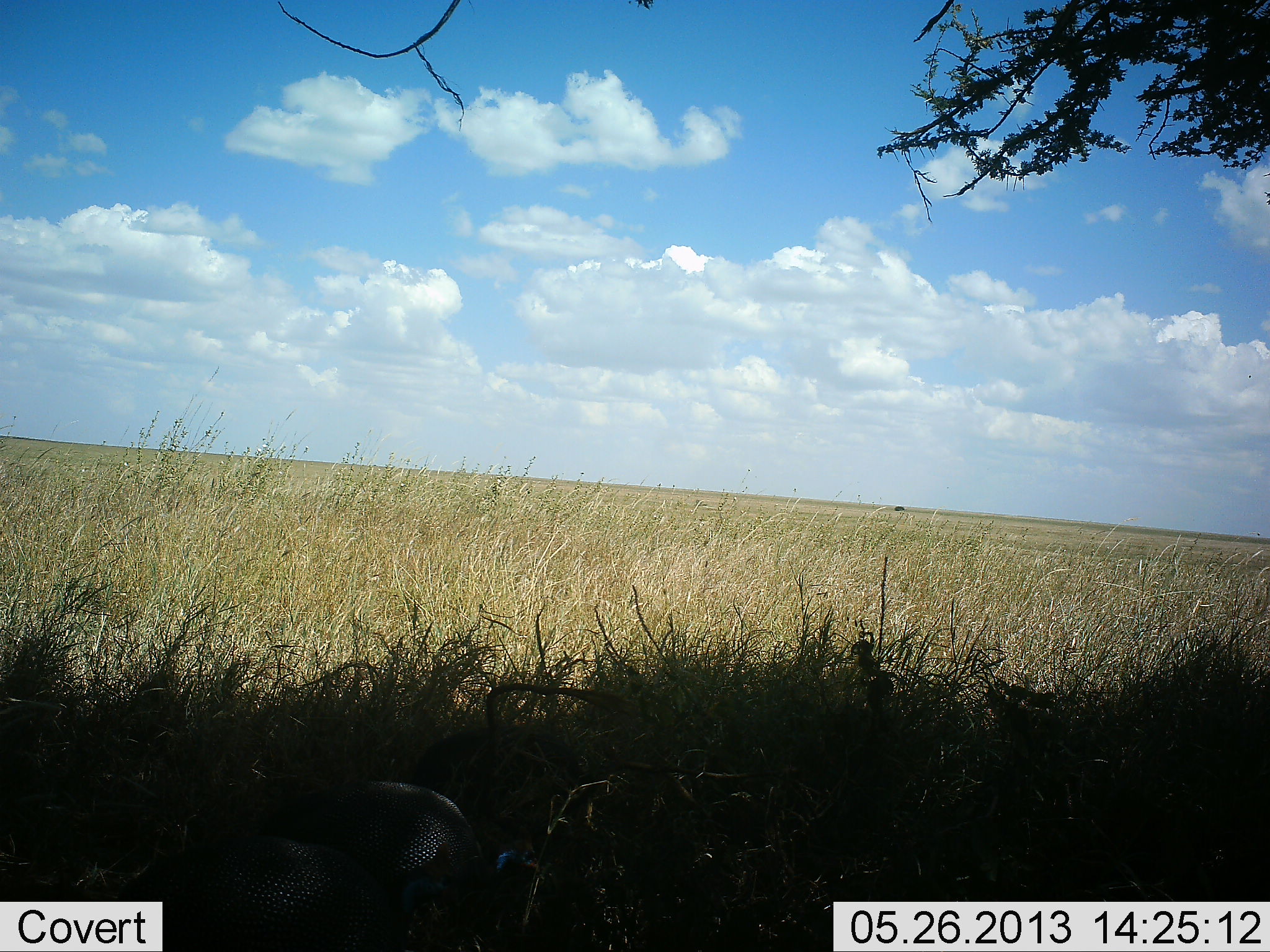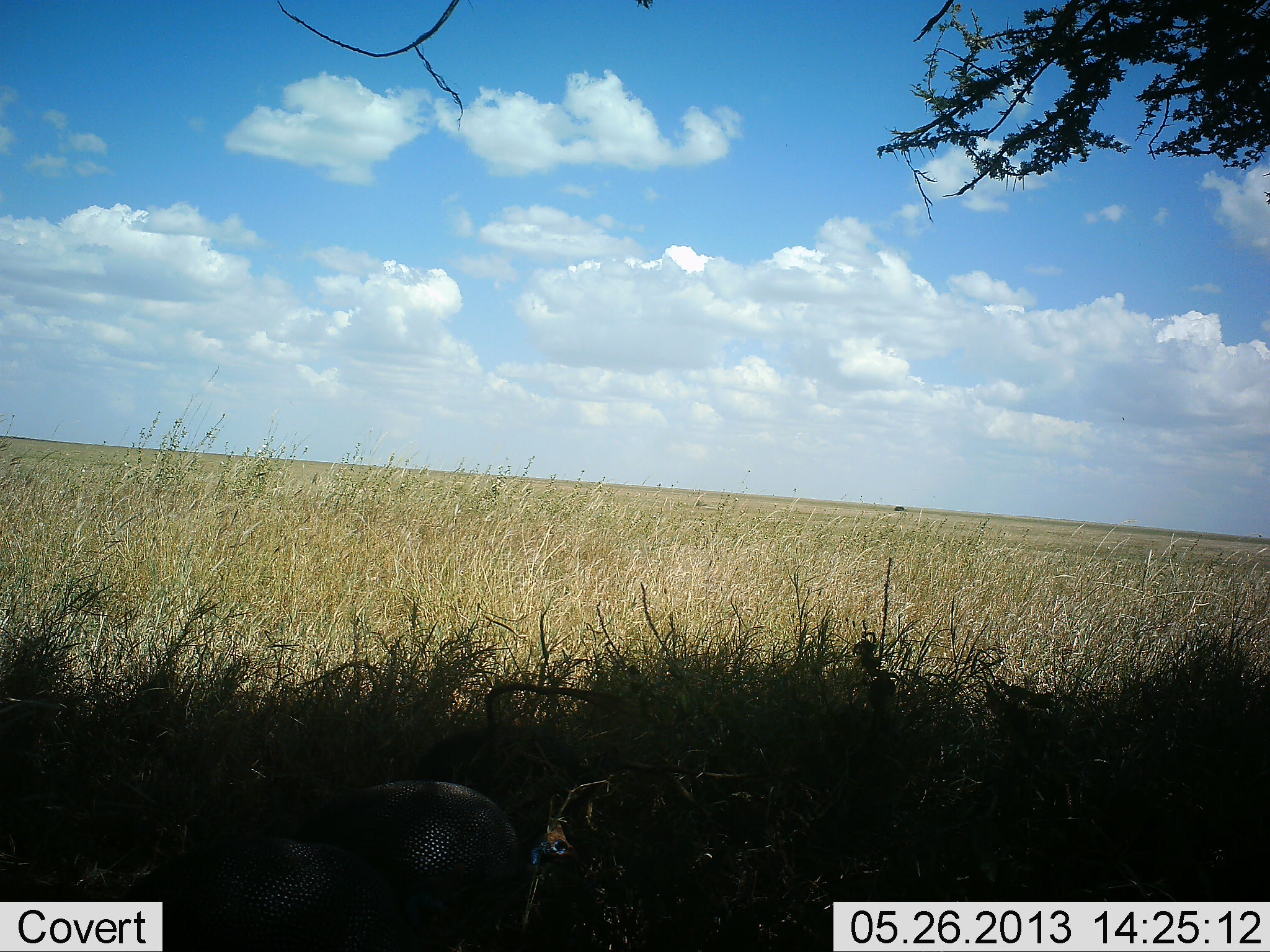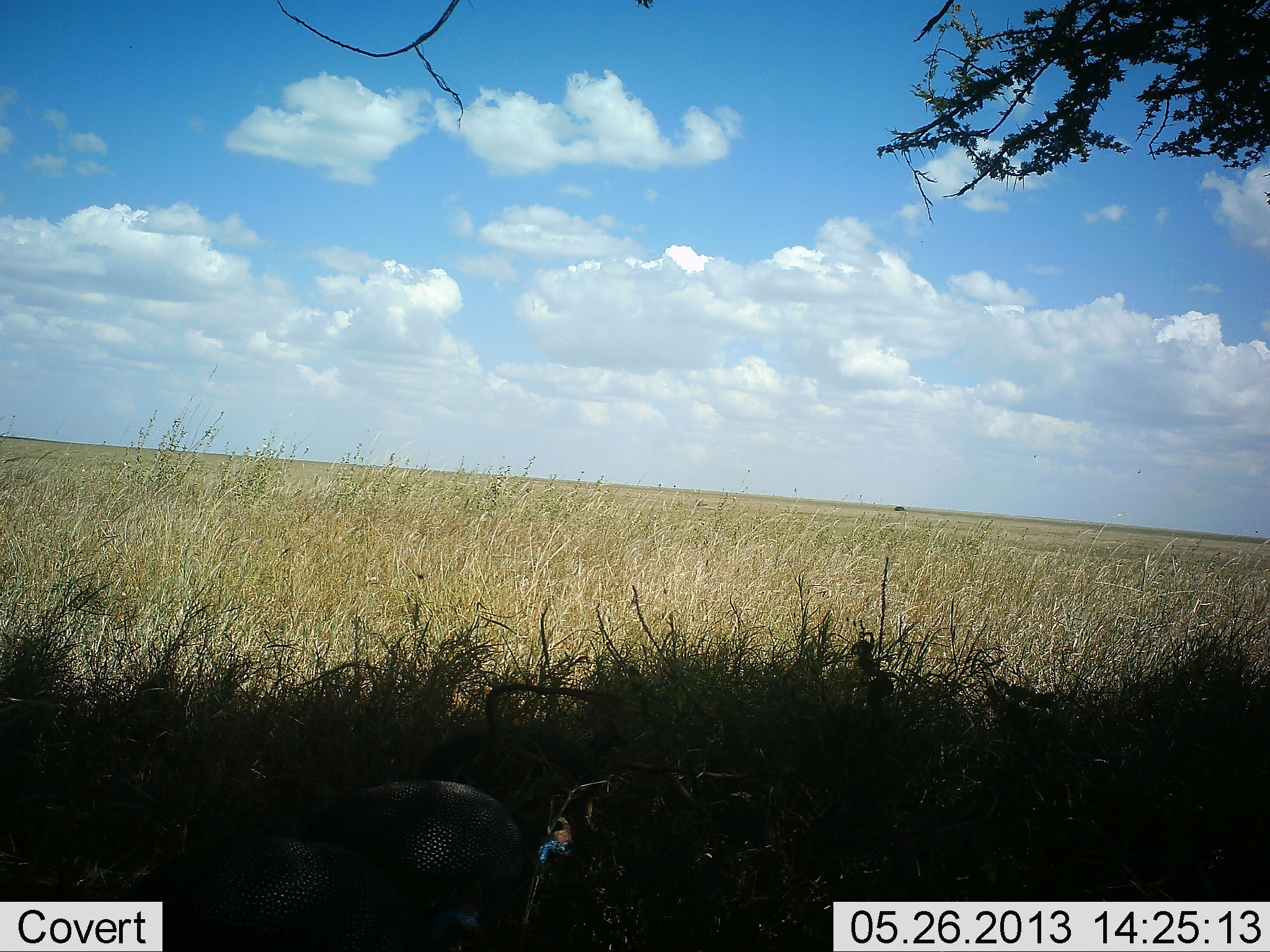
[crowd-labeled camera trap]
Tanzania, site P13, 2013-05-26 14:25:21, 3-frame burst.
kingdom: Animalia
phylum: Chordata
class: Aves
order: Galliformes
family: Numididae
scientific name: Numididae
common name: guinea fowl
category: guineafowl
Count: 1.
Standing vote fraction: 35%.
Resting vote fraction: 13%.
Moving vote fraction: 26%.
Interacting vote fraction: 0%.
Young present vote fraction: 0%.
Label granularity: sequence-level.